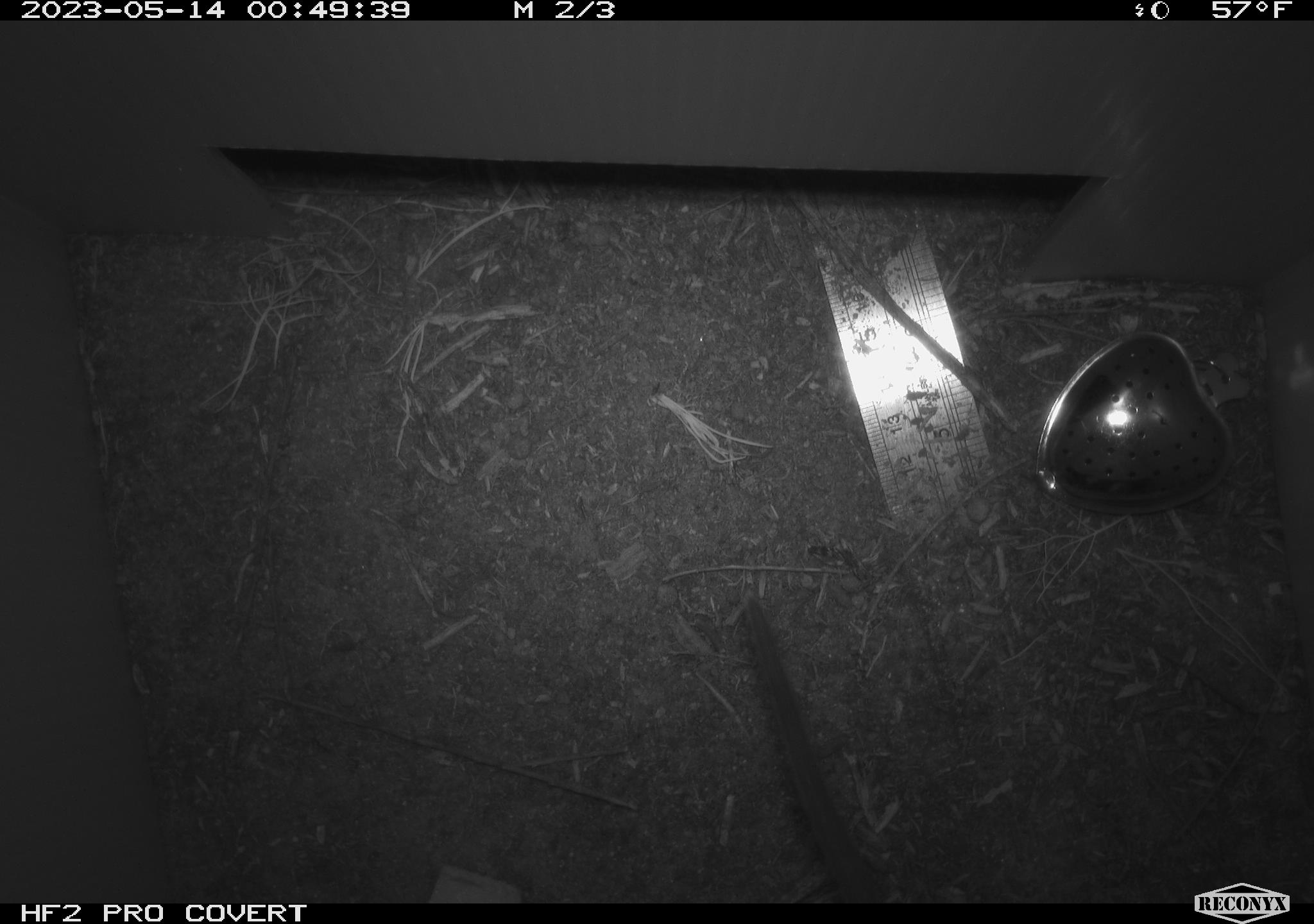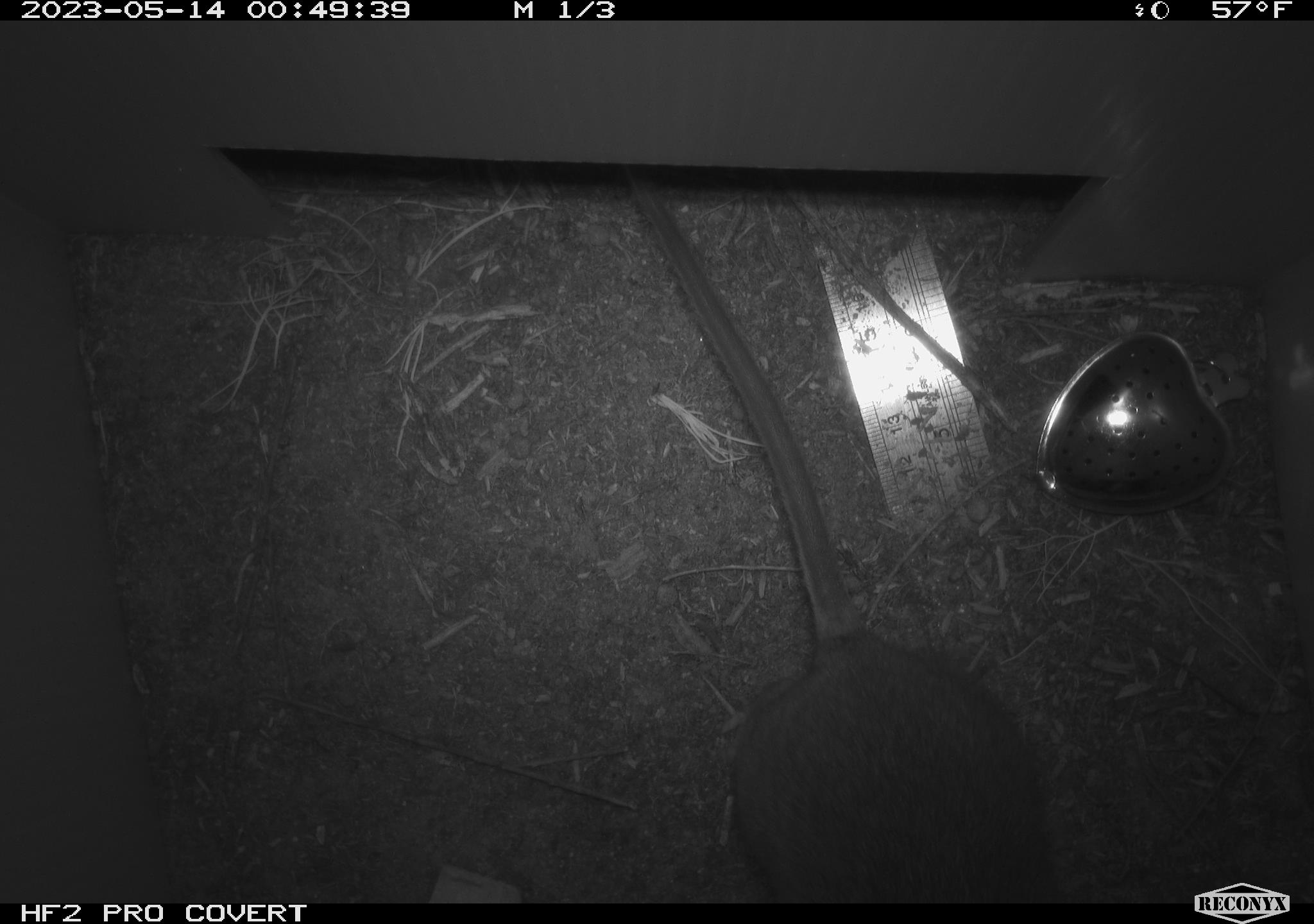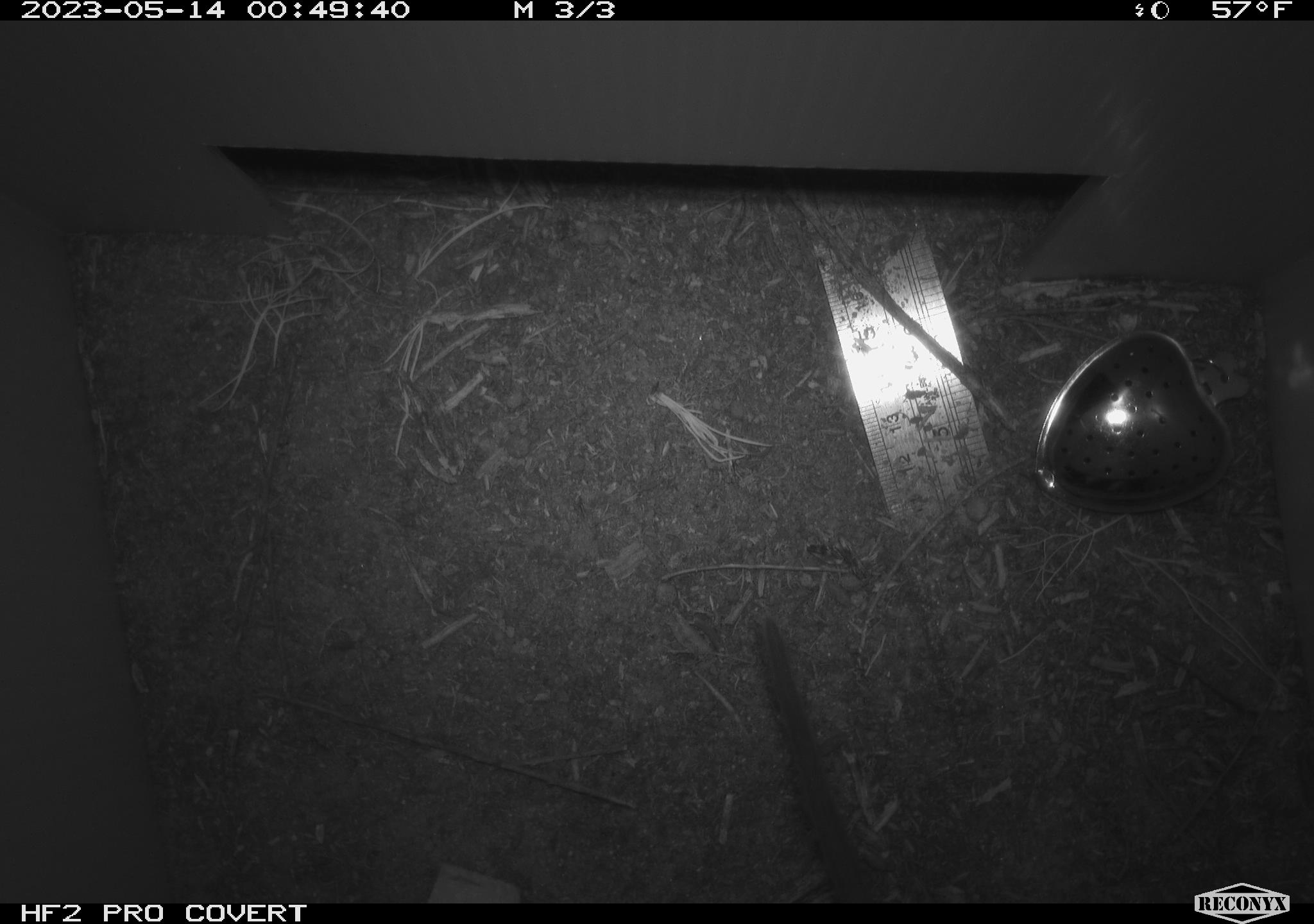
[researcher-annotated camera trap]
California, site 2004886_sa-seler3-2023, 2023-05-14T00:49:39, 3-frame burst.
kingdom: Animalia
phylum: Chordata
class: Mammalia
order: Rodentia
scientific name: Rodentia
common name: woodrat or rat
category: woodrat or rat species